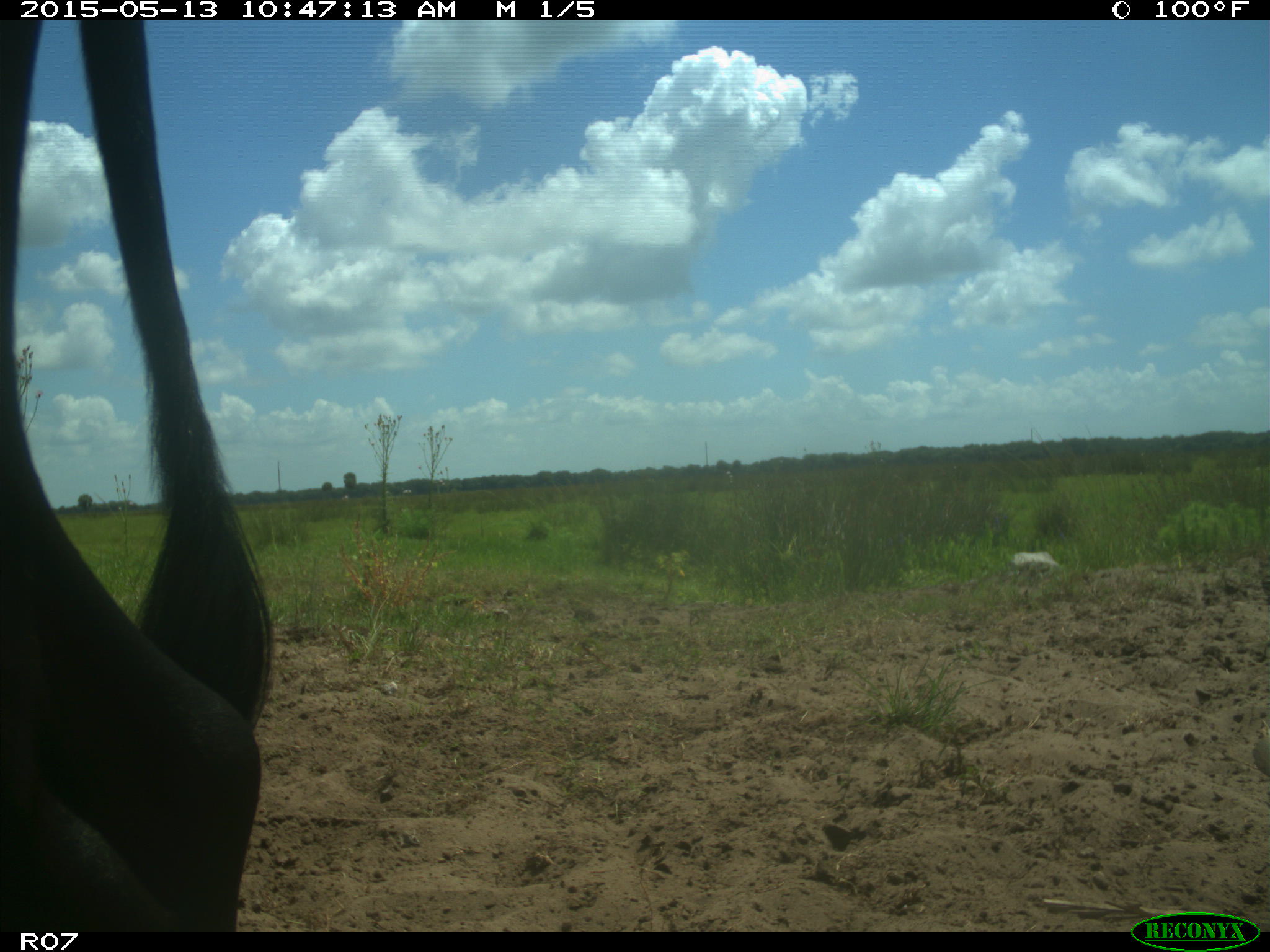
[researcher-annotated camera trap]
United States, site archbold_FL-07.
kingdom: Animalia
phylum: Chordata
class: Mammalia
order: Artiodactyla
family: Bovidae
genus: Bos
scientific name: Bos taurus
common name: domestic cow